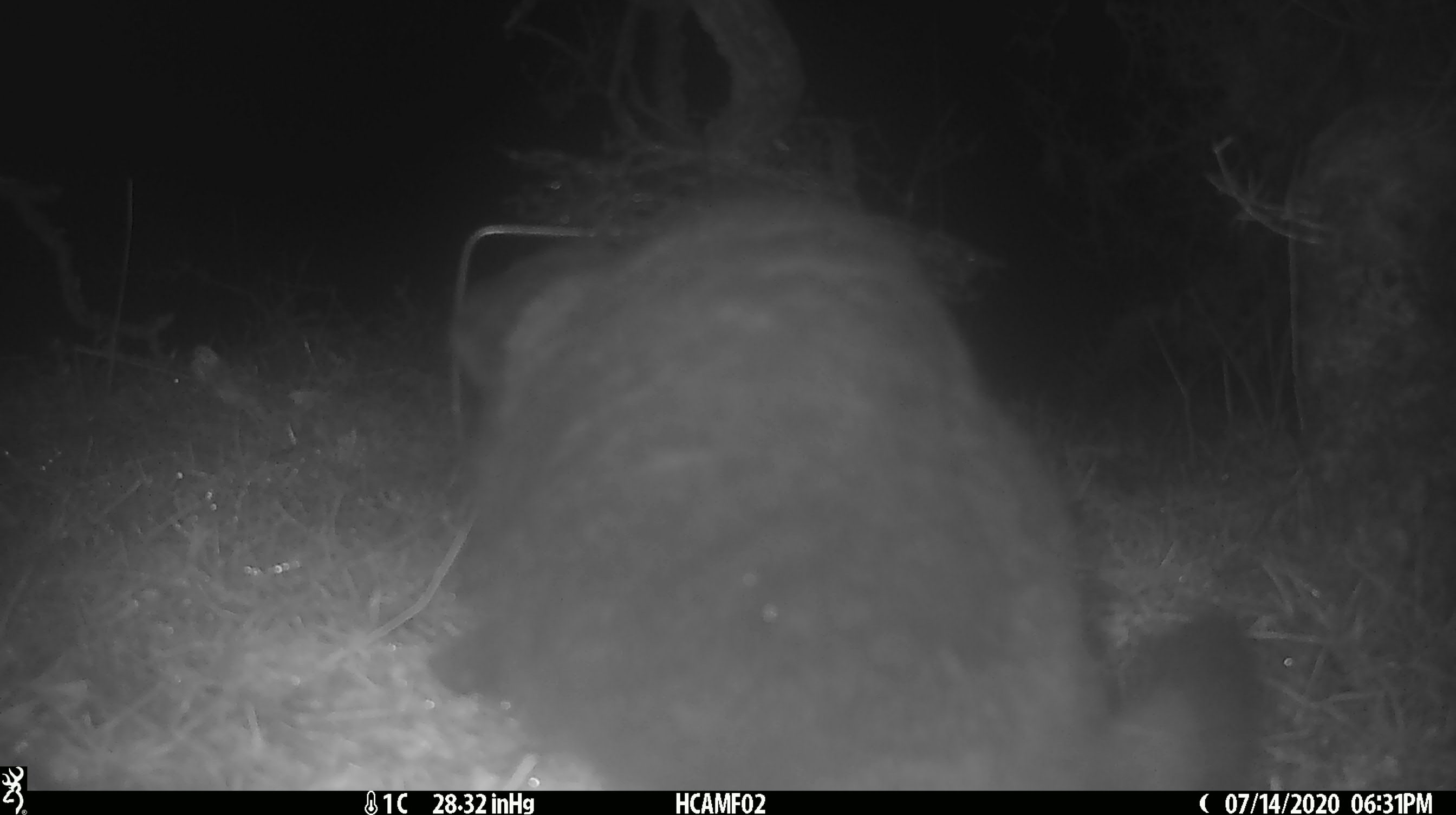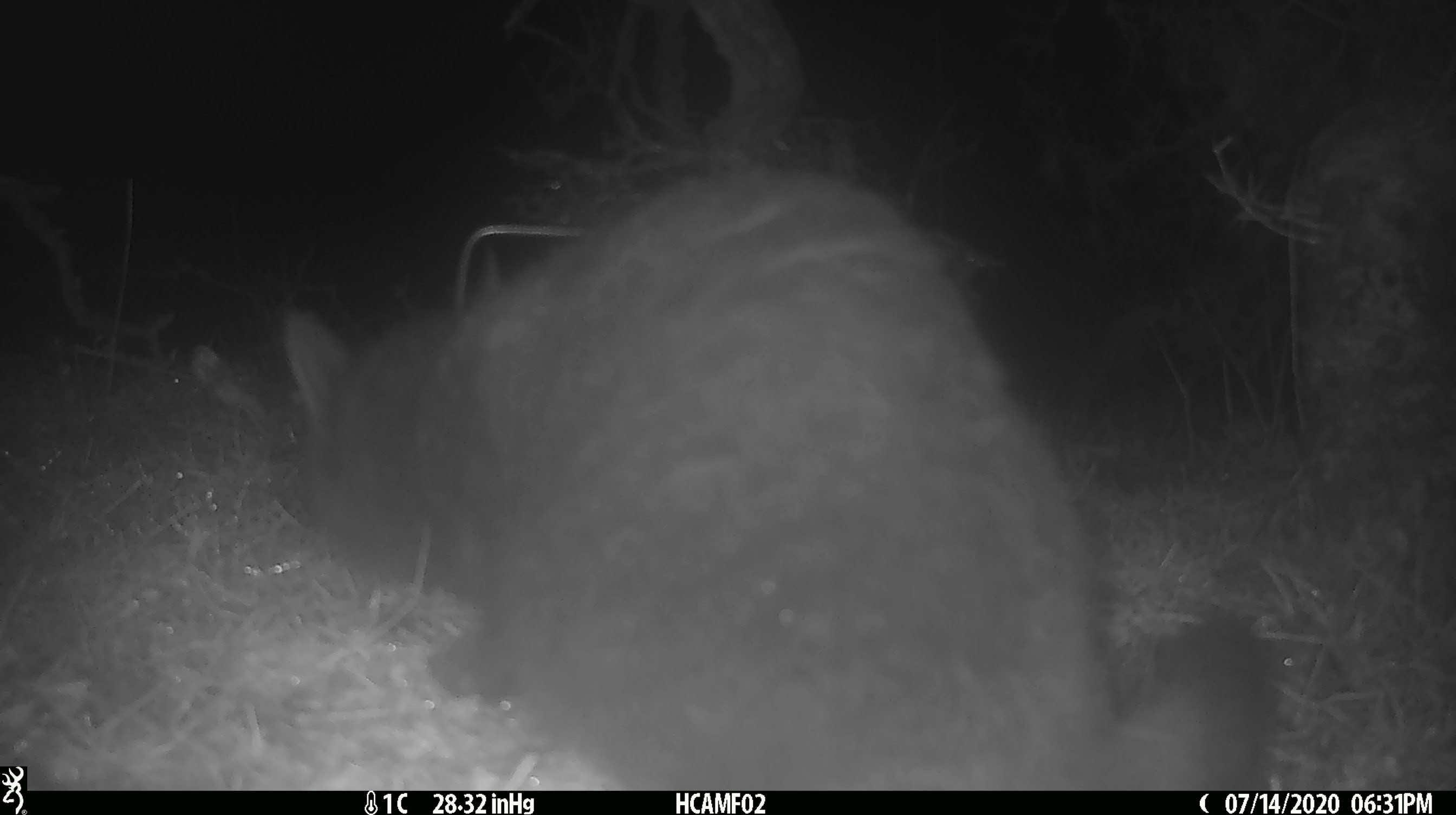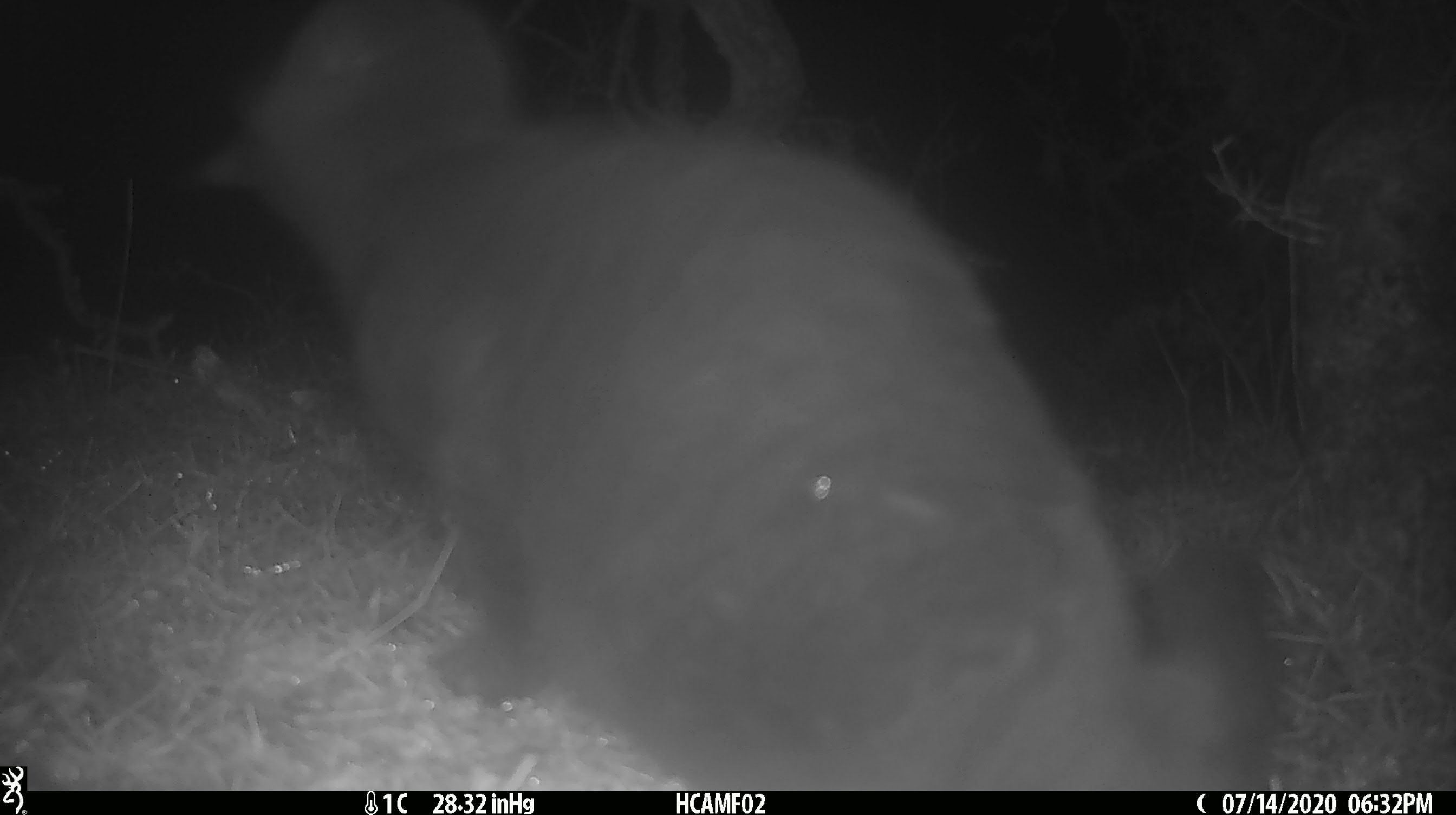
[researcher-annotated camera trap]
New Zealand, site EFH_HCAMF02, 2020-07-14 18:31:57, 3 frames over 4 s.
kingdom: Animalia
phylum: Chordata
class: Mammalia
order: Carnivora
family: Felidae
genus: Felis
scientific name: Felis catus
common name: domestic cat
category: cat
Cat (domestic cat) (Felis catus).